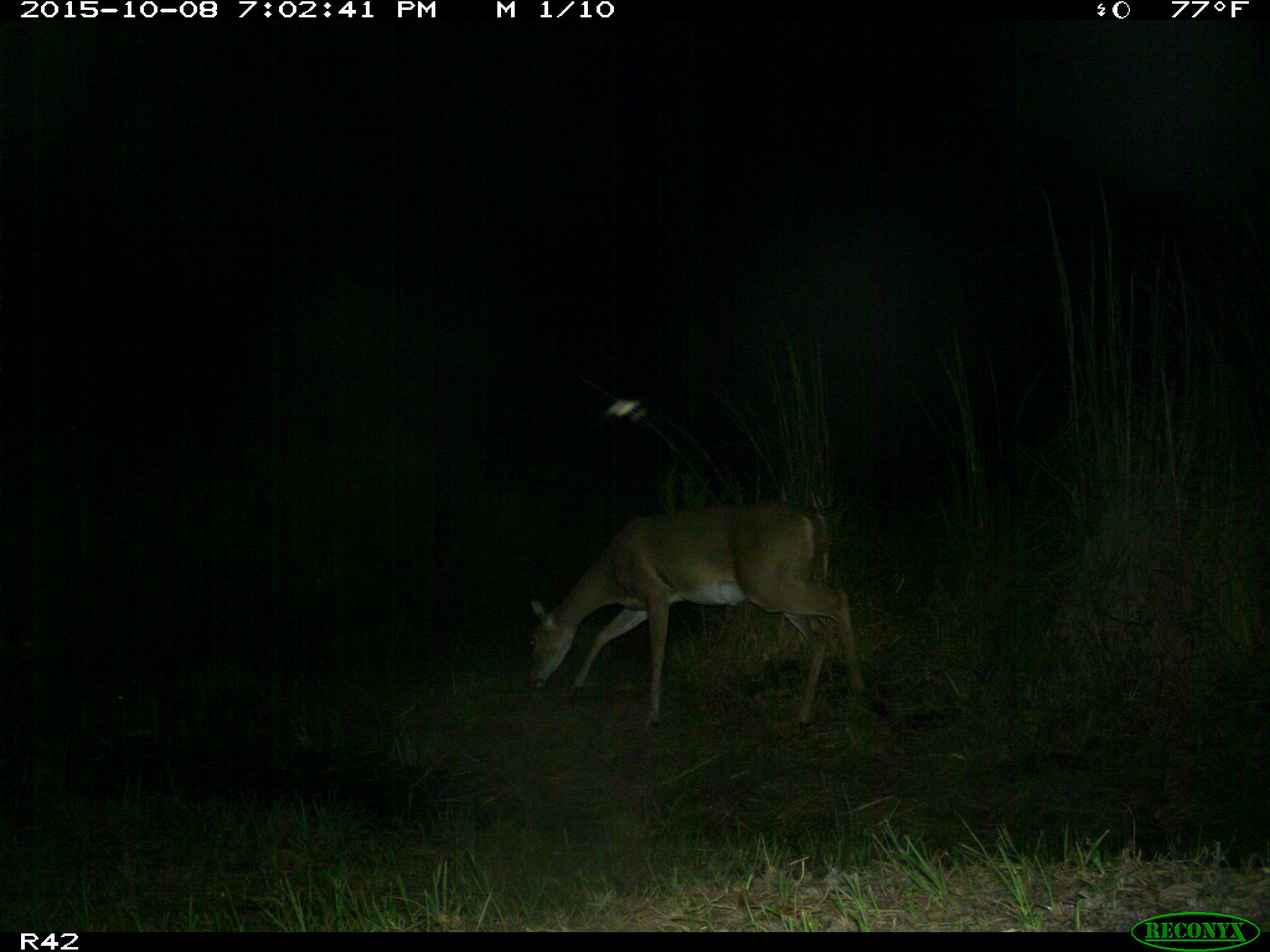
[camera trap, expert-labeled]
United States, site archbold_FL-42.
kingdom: Animalia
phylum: Chordata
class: Mammalia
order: Artiodactyla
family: Cervidae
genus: Odocoileus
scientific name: Odocoileus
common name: deer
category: unidentified deer